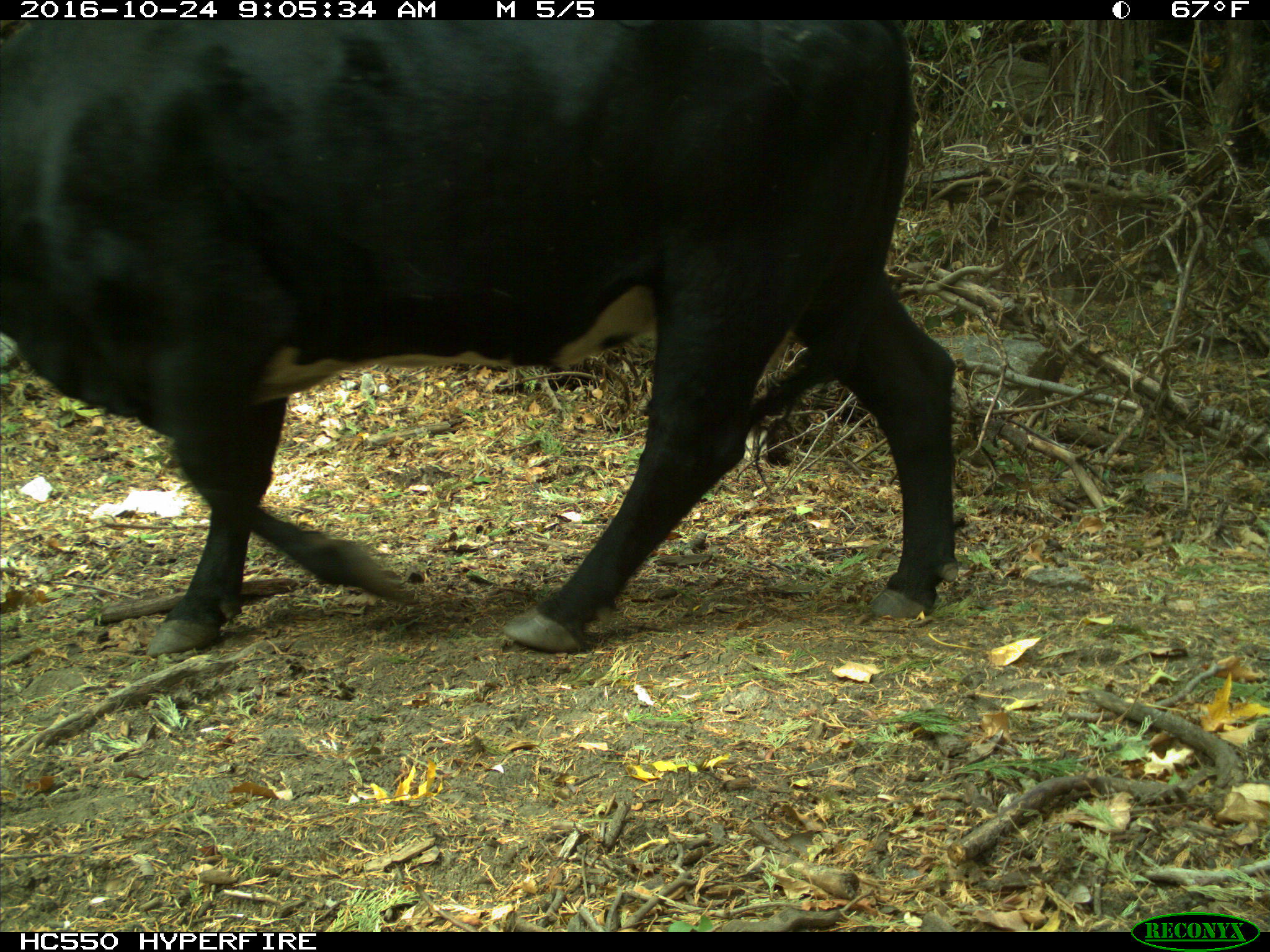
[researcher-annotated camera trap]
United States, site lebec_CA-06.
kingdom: Animalia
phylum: Chordata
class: Mammalia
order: Artiodactyla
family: Bovidae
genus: Bos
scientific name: Bos taurus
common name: domestic cow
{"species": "Bos taurus (domestic cow)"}